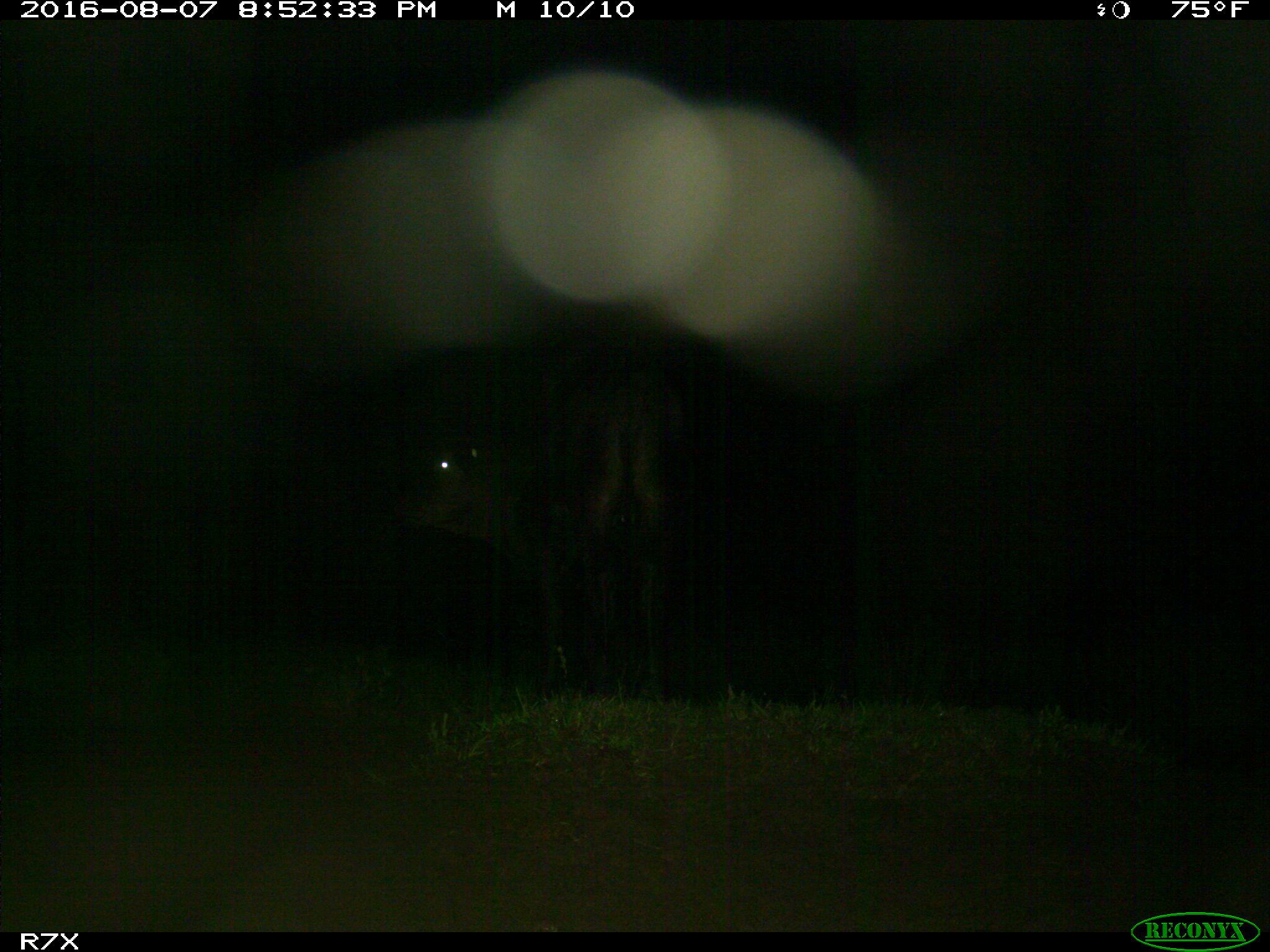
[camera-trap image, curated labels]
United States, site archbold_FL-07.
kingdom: Animalia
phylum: Chordata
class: Mammalia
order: Artiodactyla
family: Bovidae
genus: Bos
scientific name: Bos taurus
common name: domestic cow